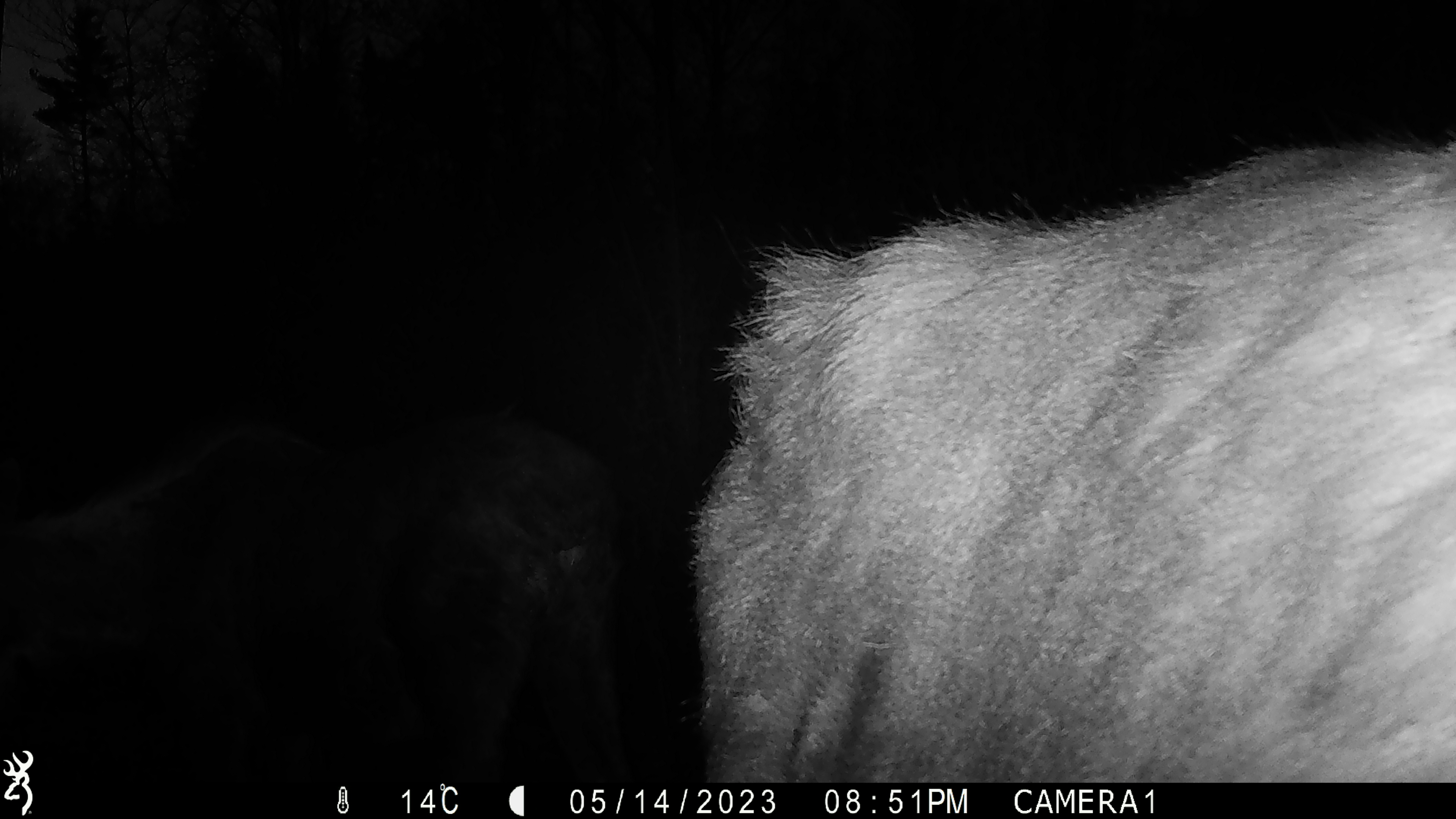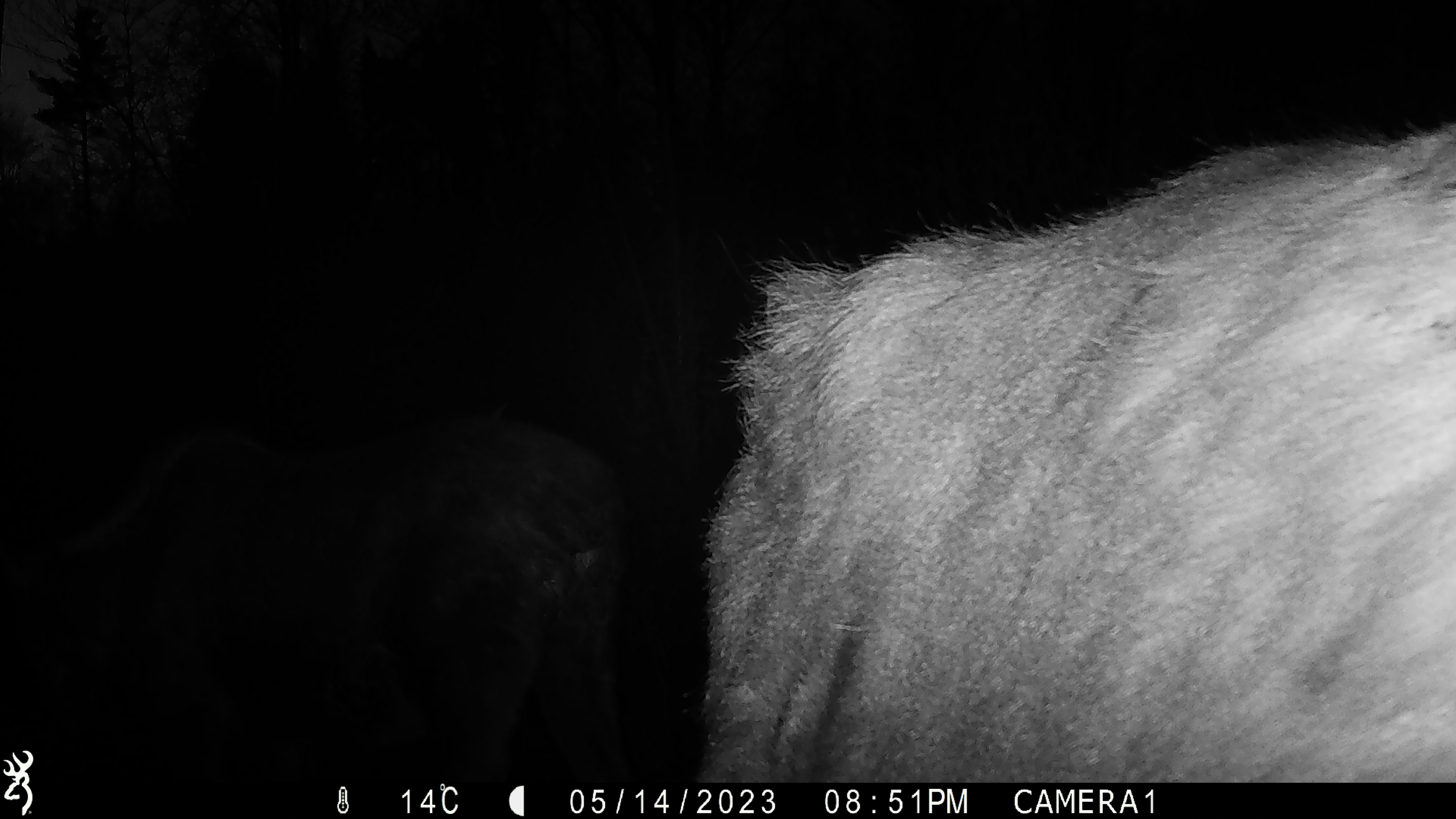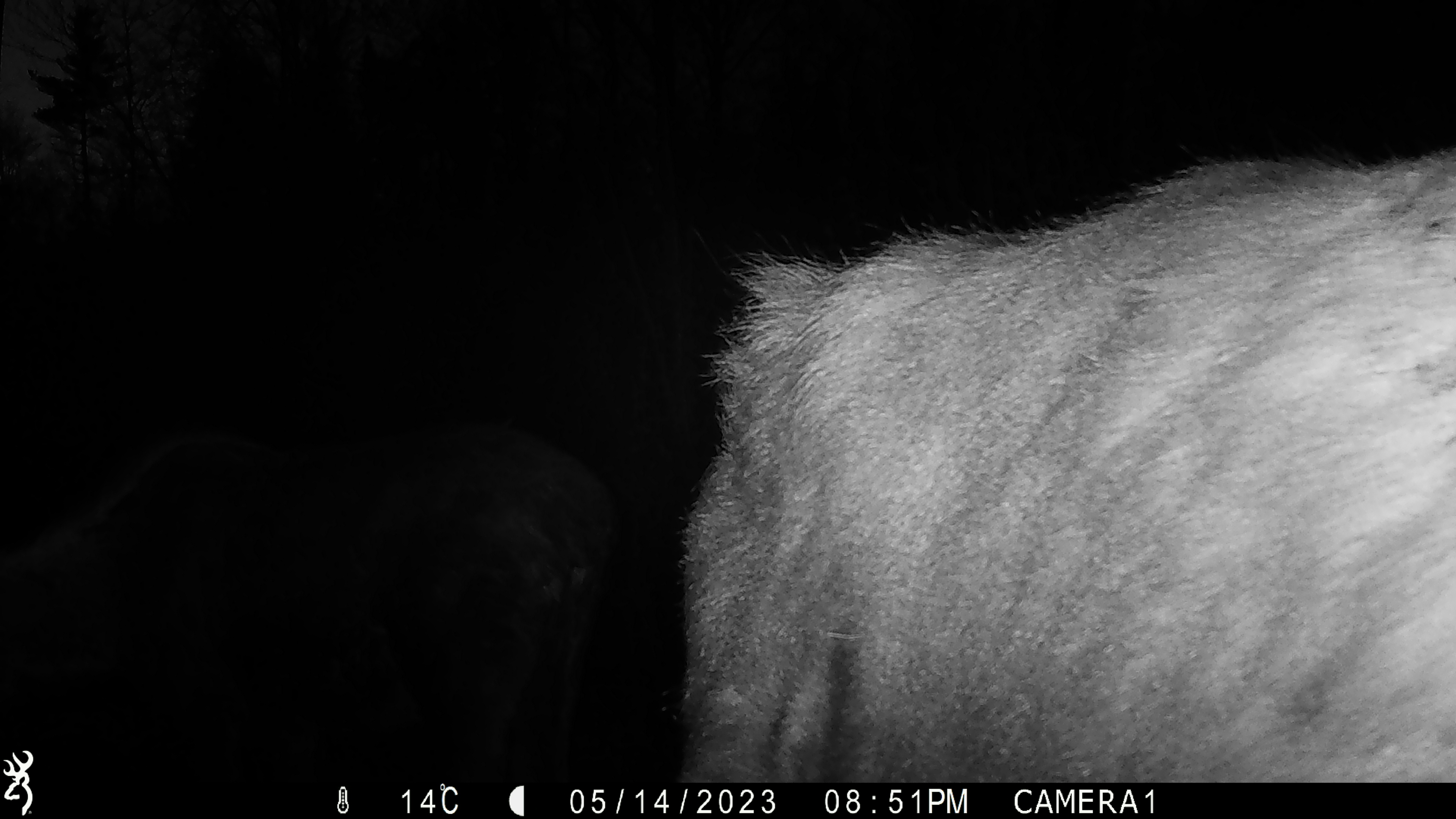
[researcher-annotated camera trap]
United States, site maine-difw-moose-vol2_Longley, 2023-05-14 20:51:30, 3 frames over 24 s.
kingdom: Animalia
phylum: Chordata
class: Mammalia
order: Artiodactyla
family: Cervidae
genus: Alces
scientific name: Alces alces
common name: moose